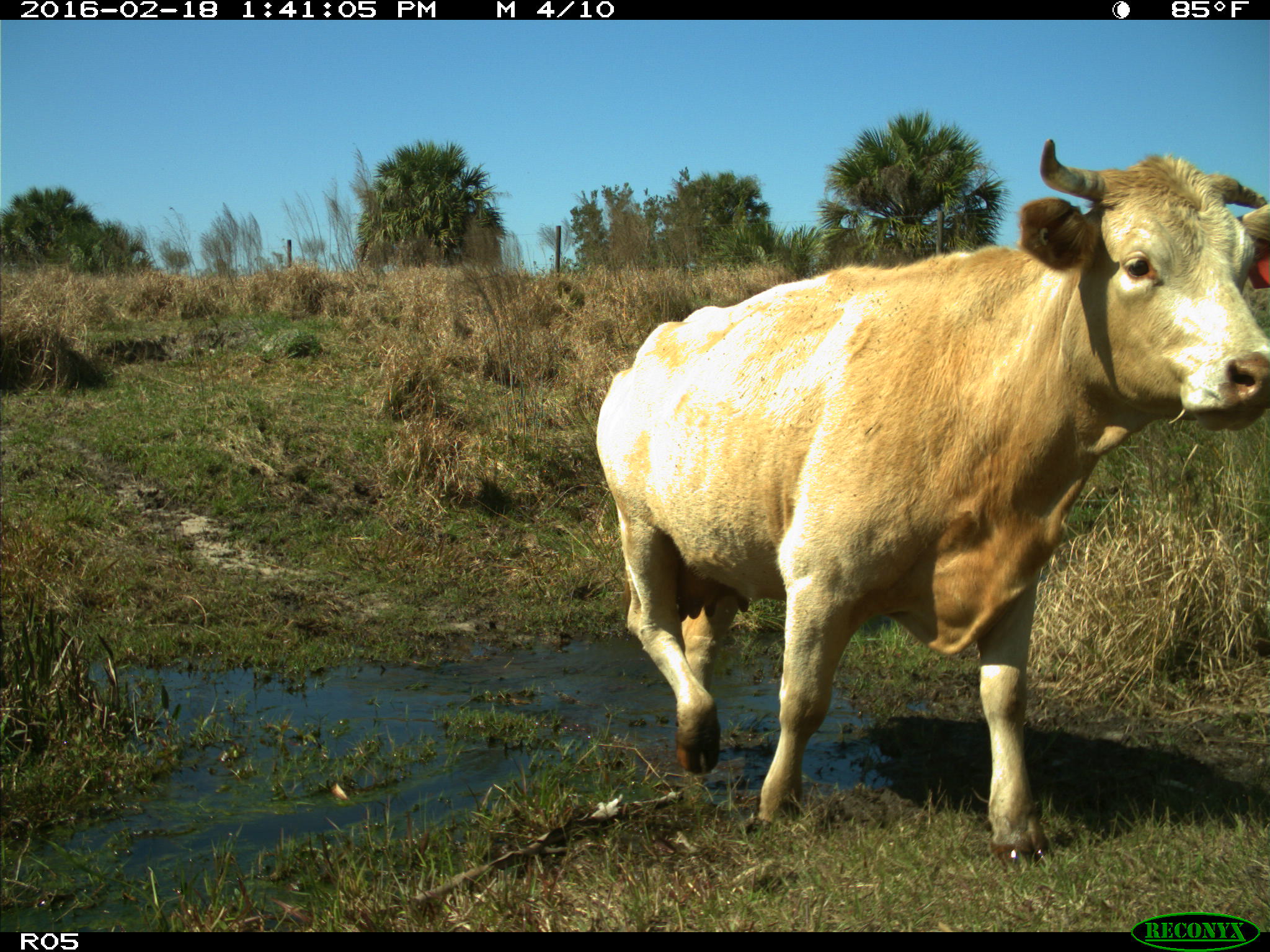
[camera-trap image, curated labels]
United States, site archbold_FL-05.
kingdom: Animalia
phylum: Chordata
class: Mammalia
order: Artiodactyla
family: Bovidae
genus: Bos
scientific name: Bos taurus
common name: domestic cow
Bos taurus (domestic cow).